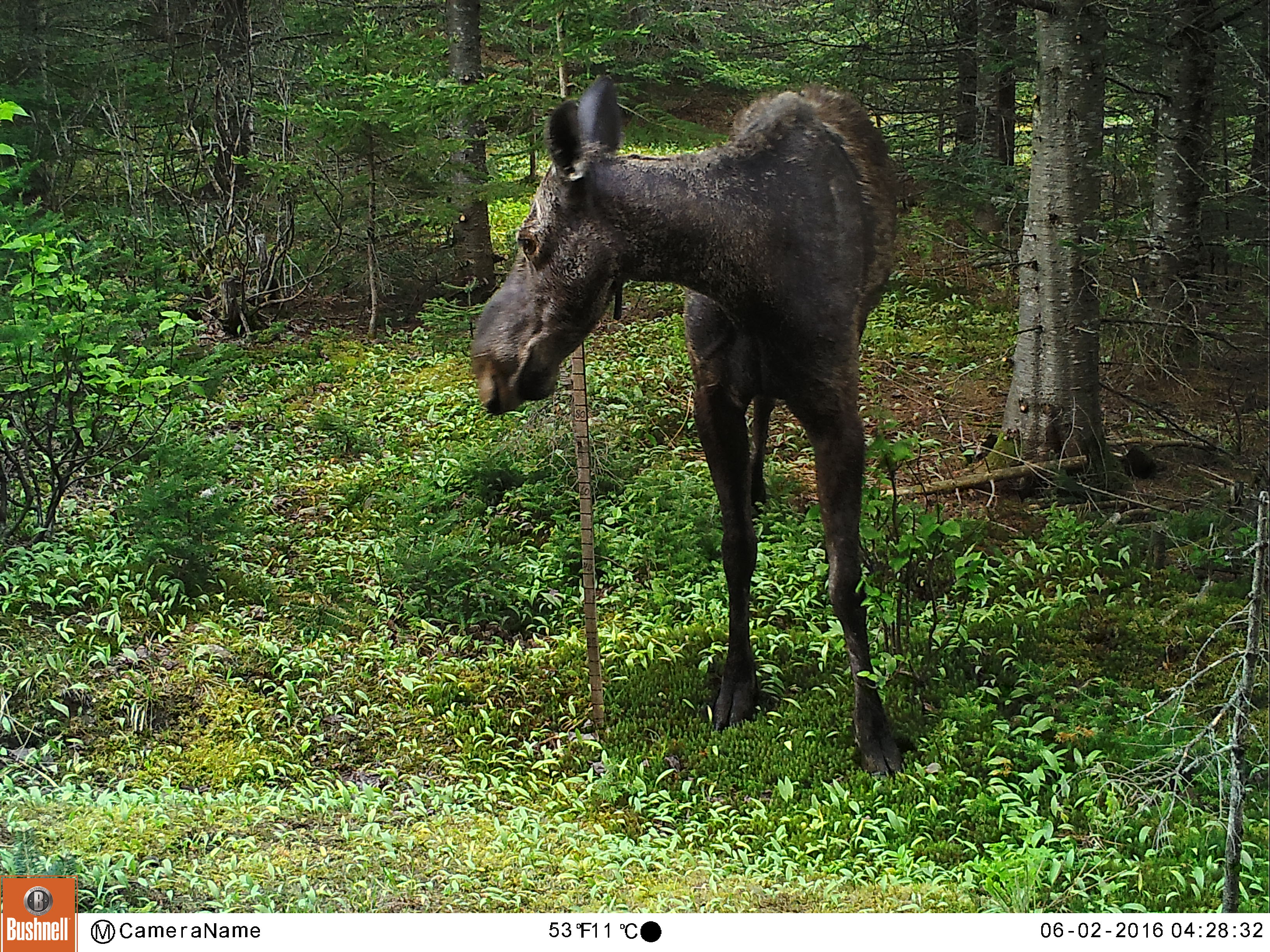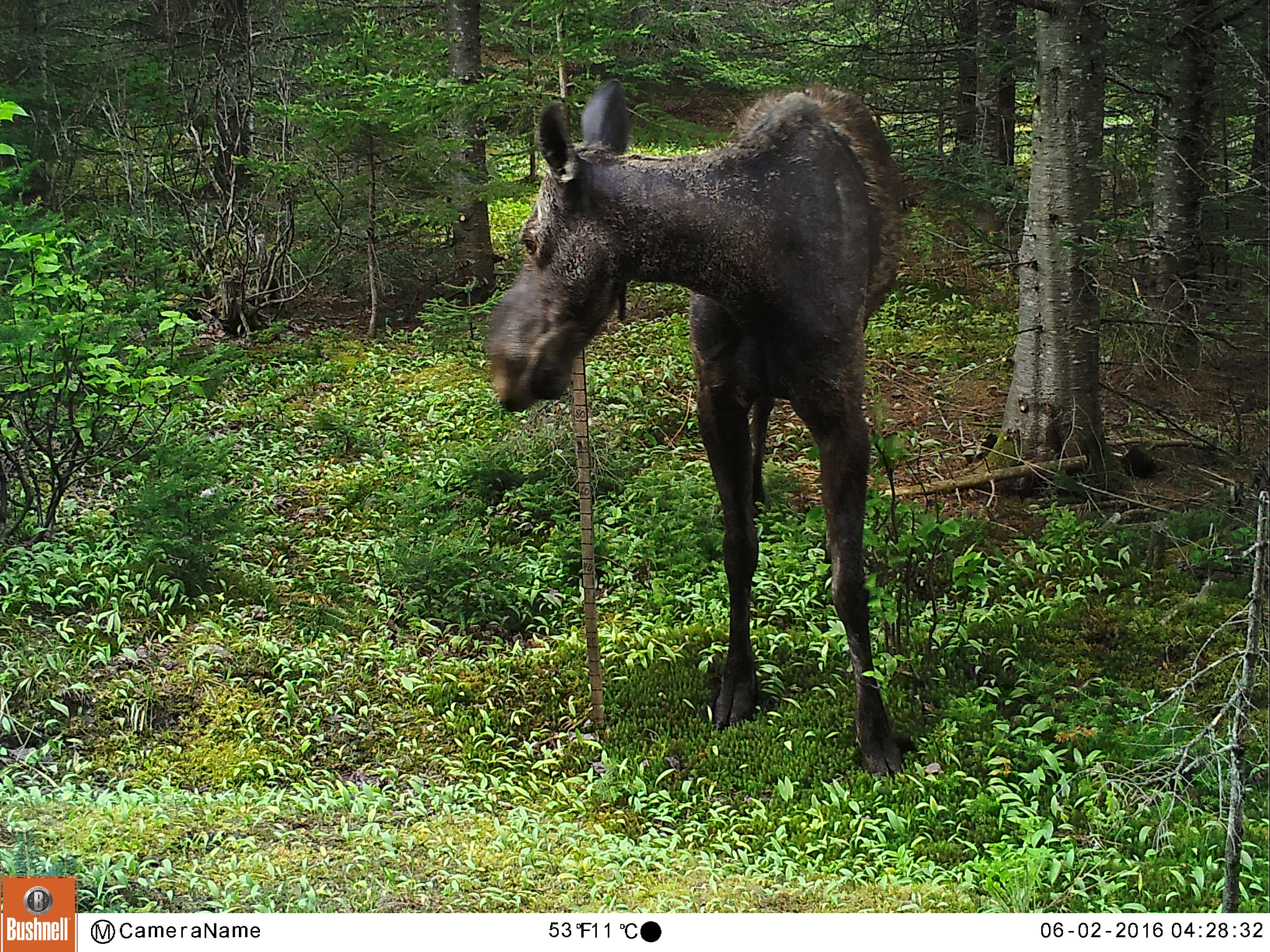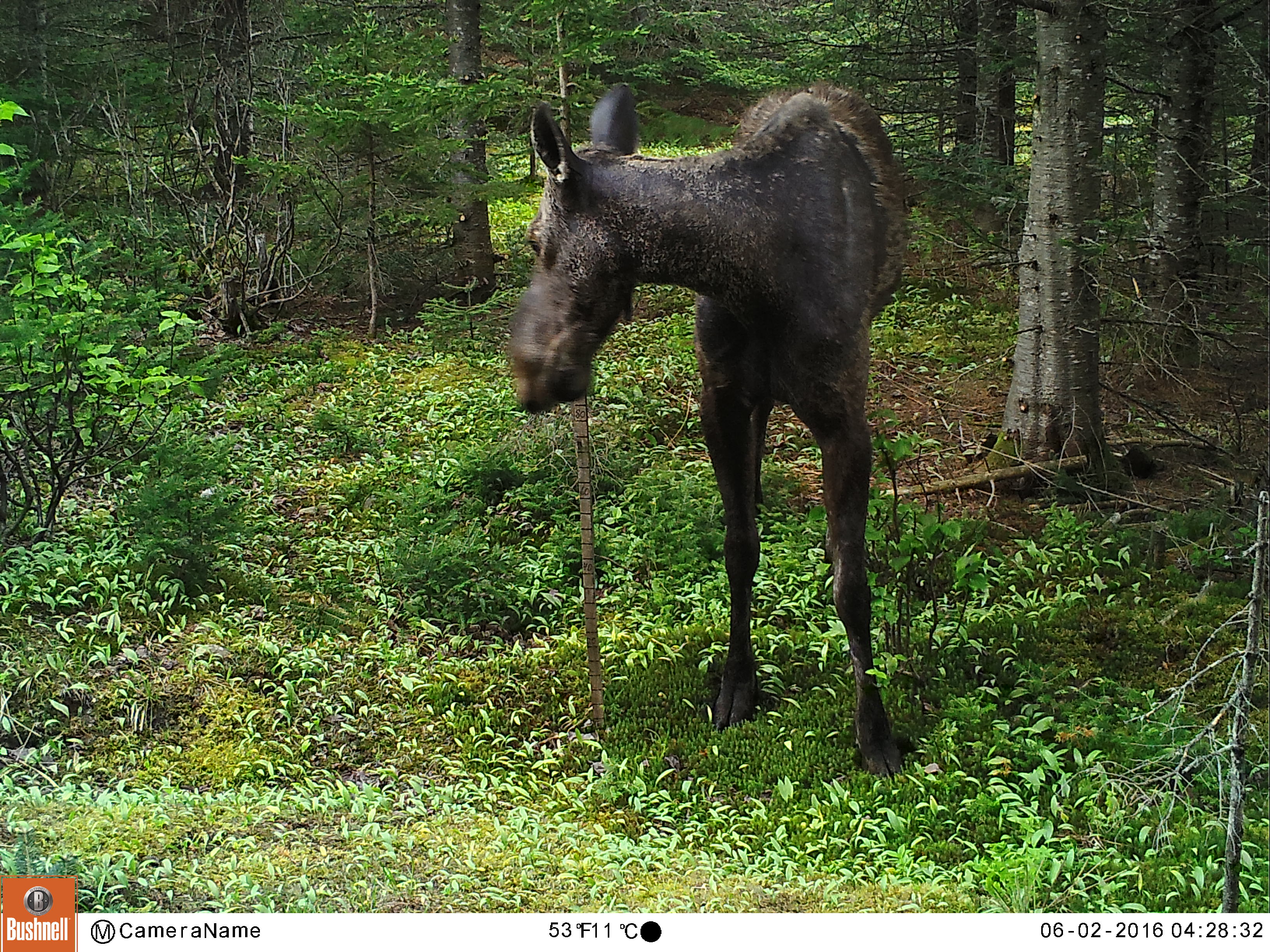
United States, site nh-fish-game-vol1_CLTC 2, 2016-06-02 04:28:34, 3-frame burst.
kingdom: Animalia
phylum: Chordata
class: Mammalia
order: Artiodactyla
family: Cervidae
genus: Alces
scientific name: Alces alces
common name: moose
Moose (Alces alces).